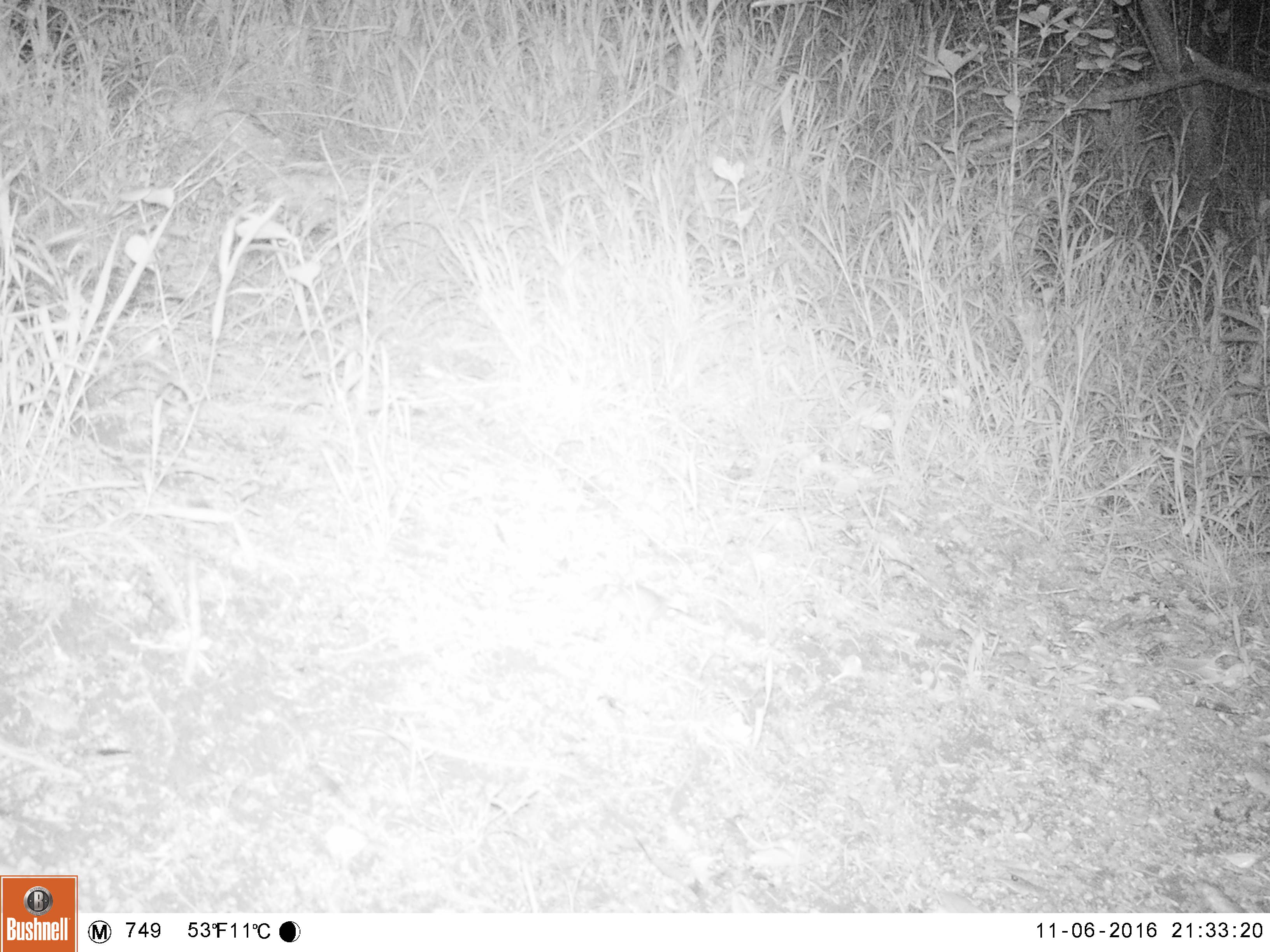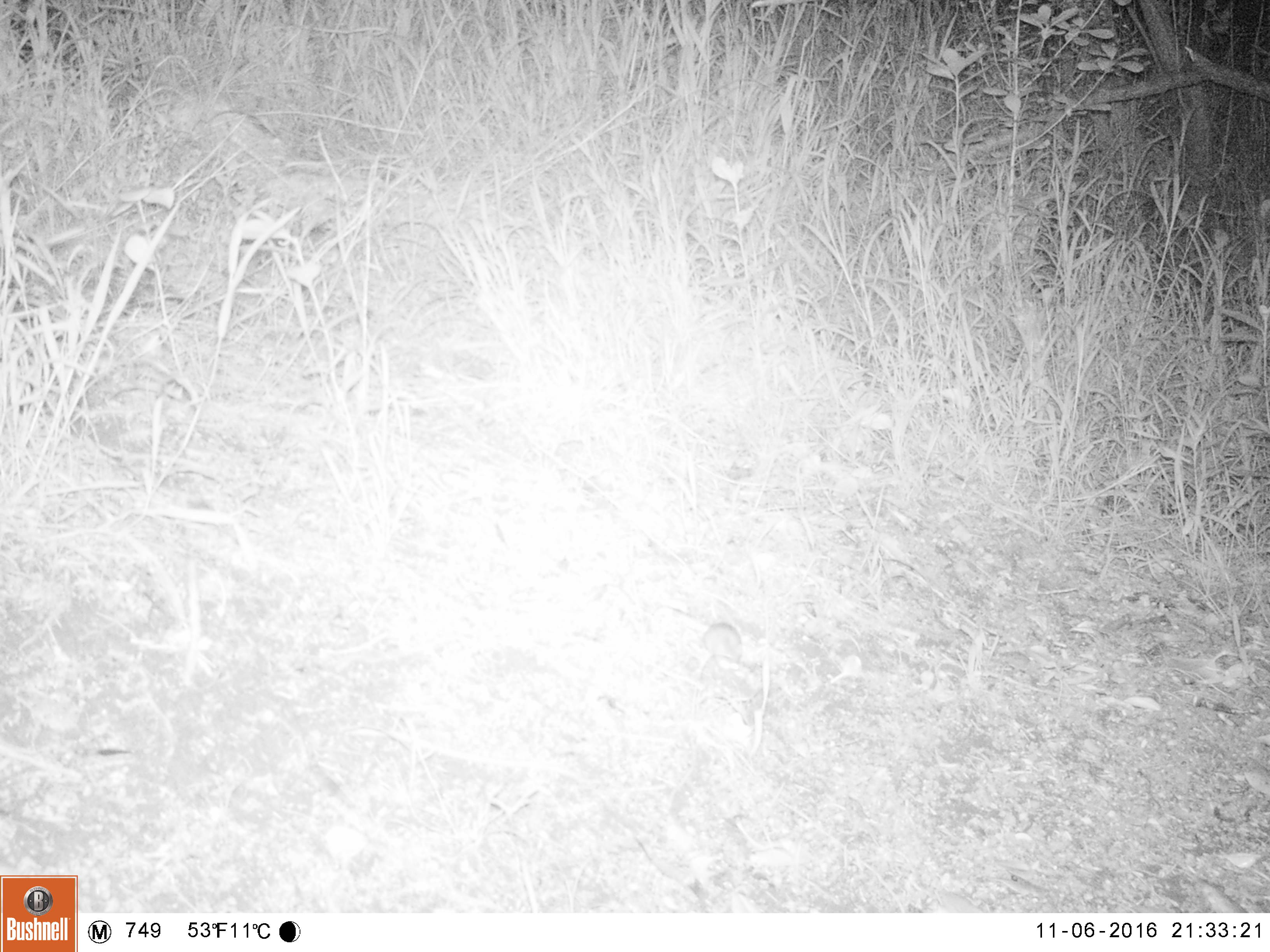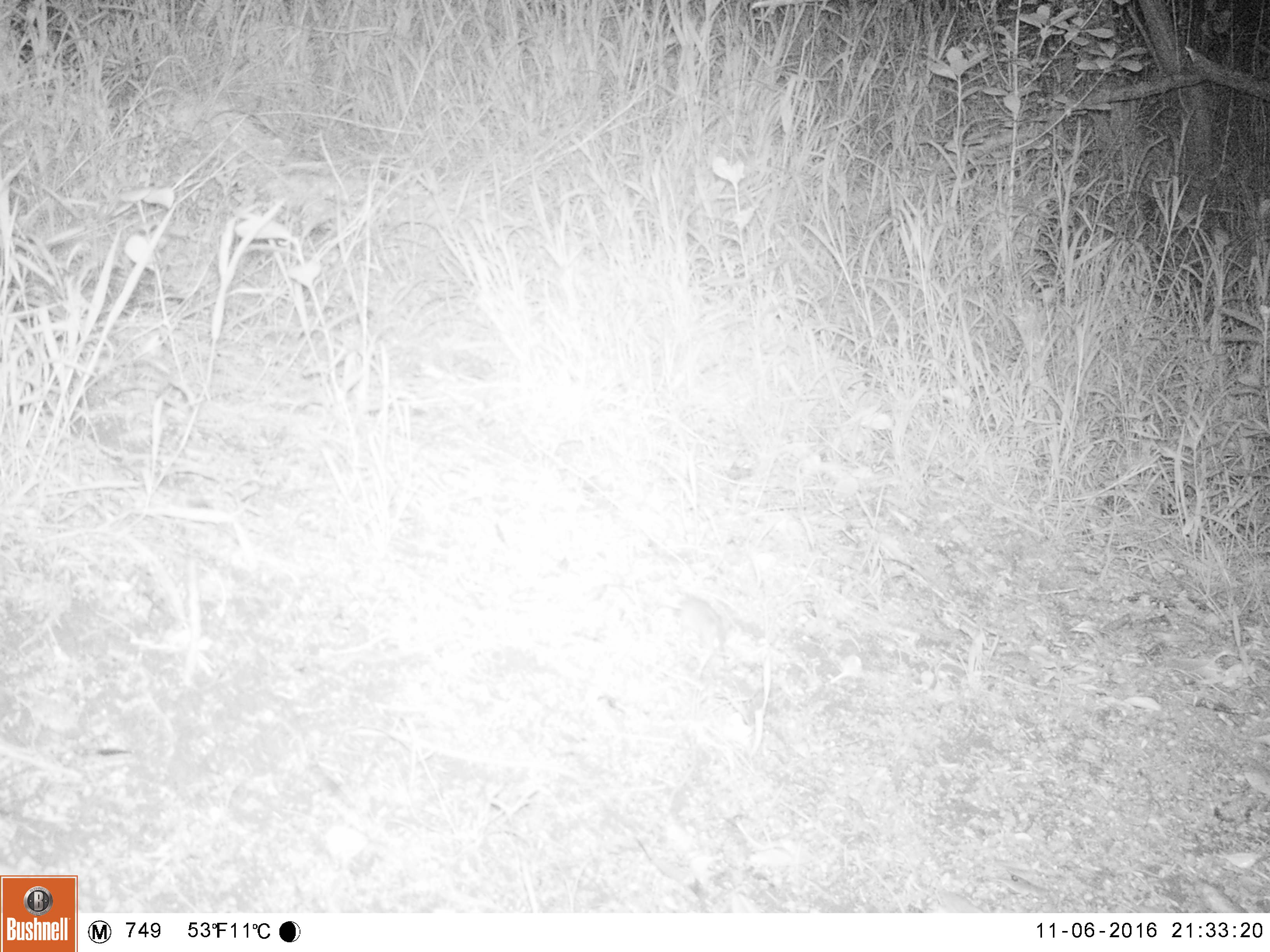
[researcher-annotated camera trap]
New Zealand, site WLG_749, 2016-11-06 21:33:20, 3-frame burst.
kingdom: Animalia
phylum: Chordata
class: Mammalia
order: Rodentia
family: Muridae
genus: Mus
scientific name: Mus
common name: mouse